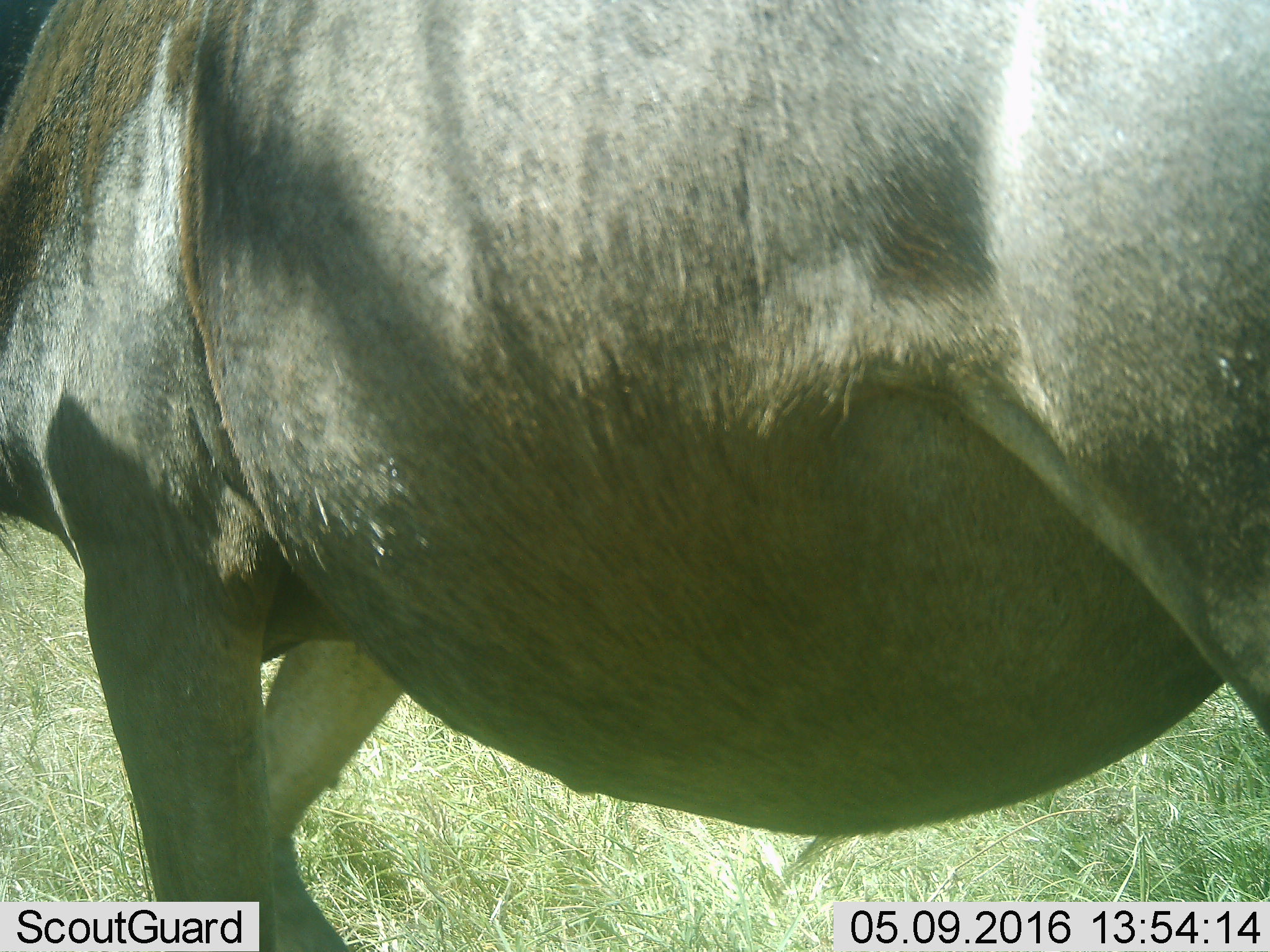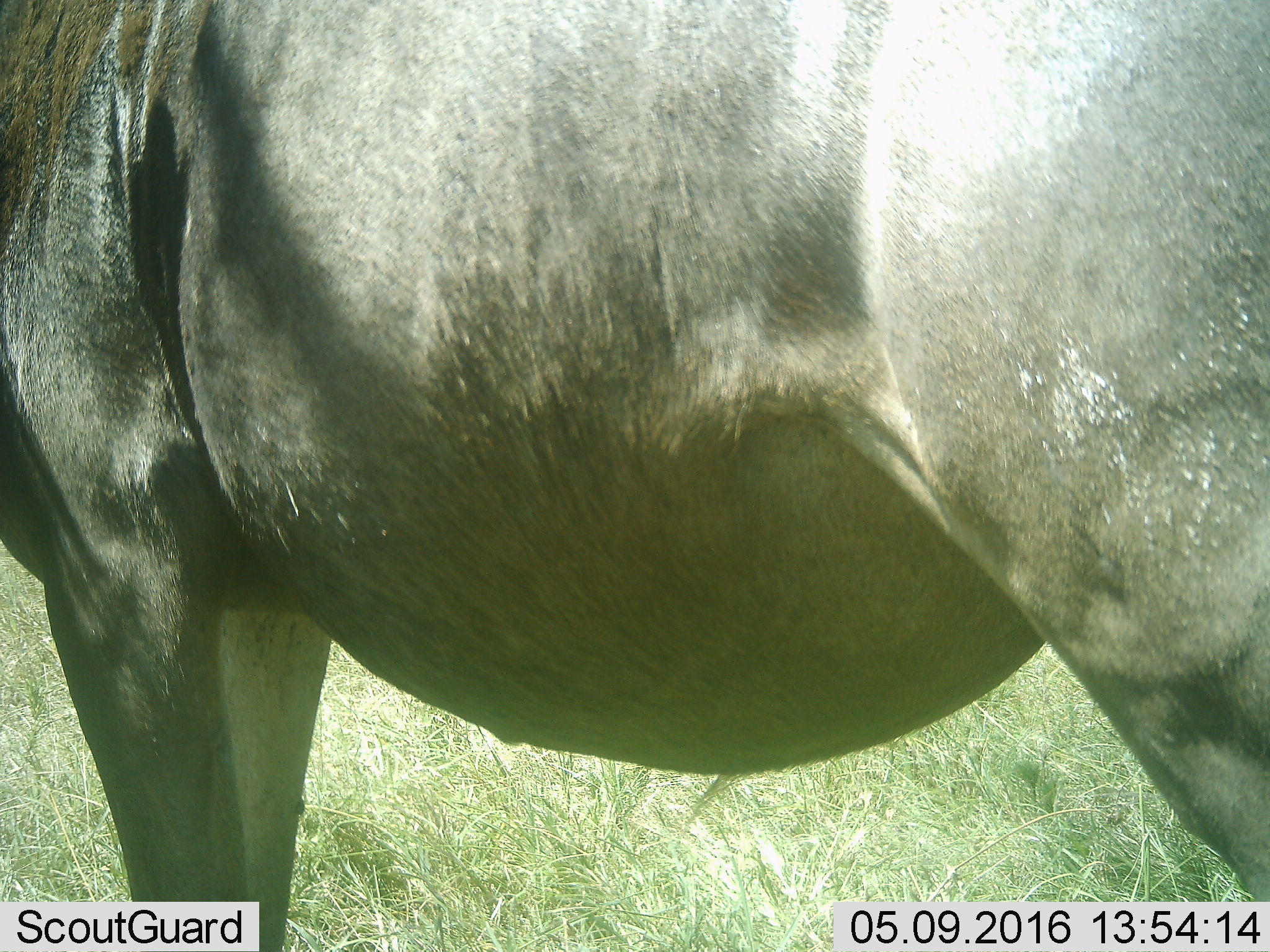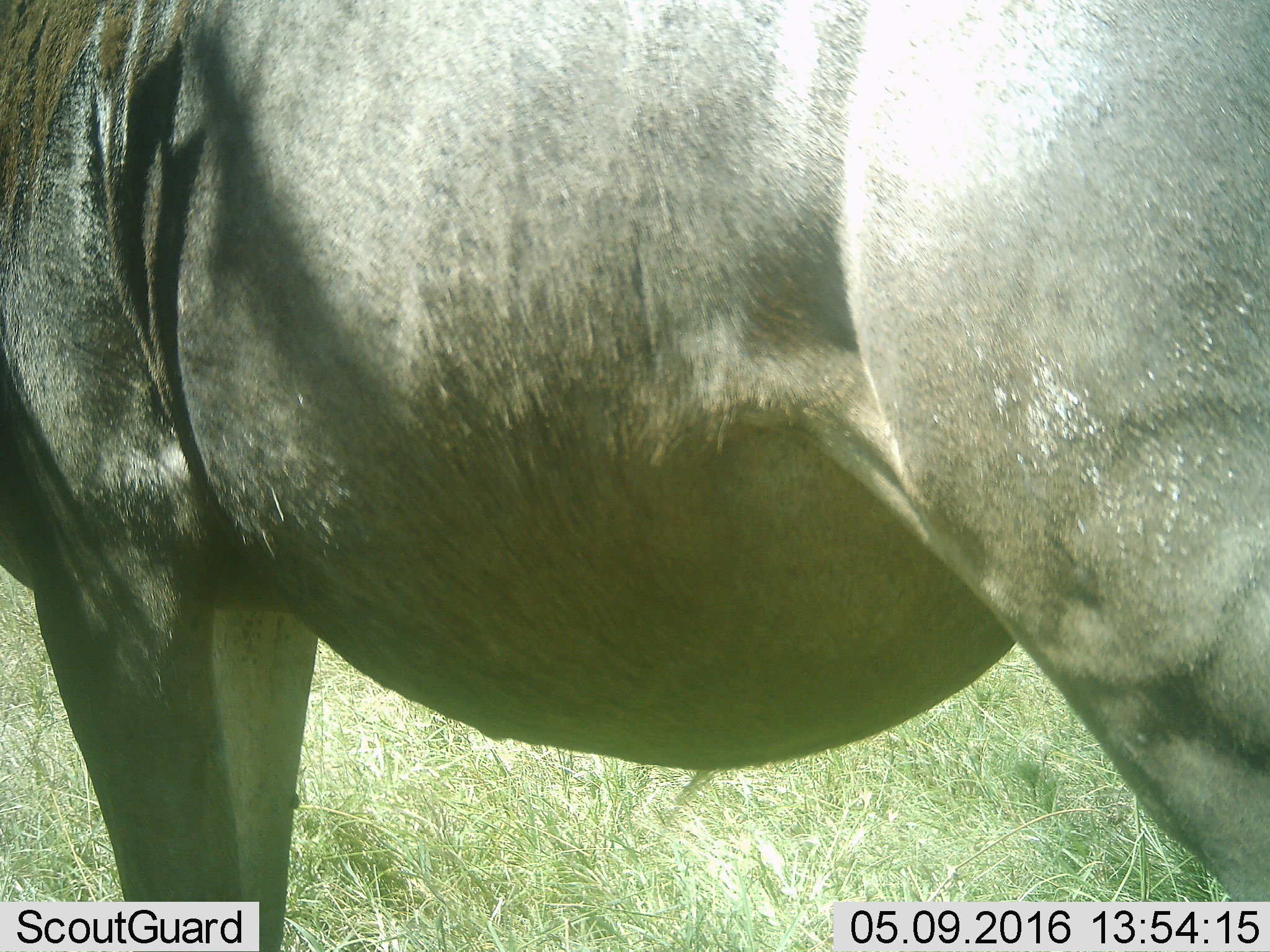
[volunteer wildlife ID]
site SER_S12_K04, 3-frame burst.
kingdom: Animalia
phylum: Chordata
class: Mammalia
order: Artiodactyla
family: Bovidae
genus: Connochaetes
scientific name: Connochaetes taurinus taurinus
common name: blue wildebeest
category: wildebeestblue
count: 1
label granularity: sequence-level